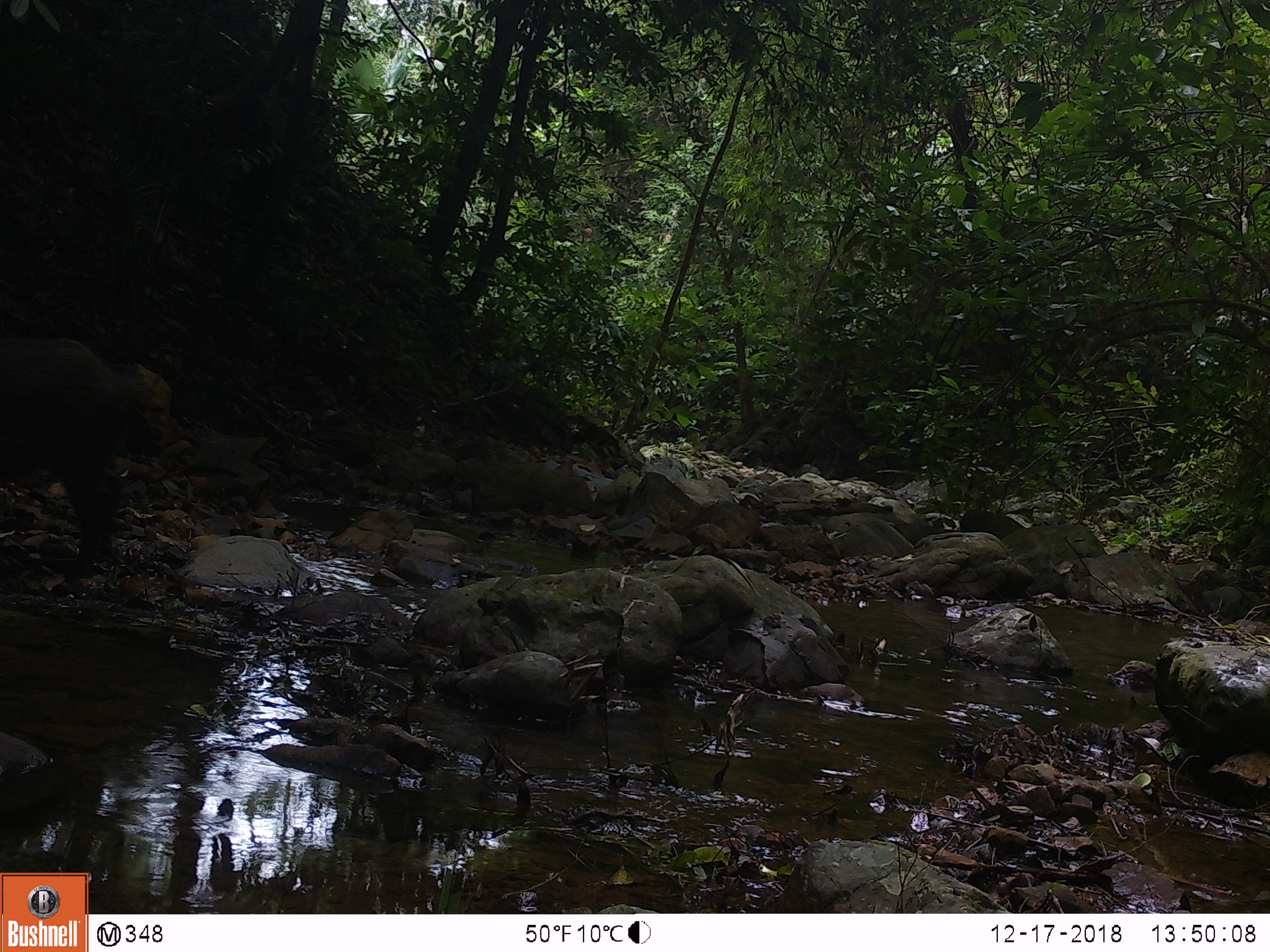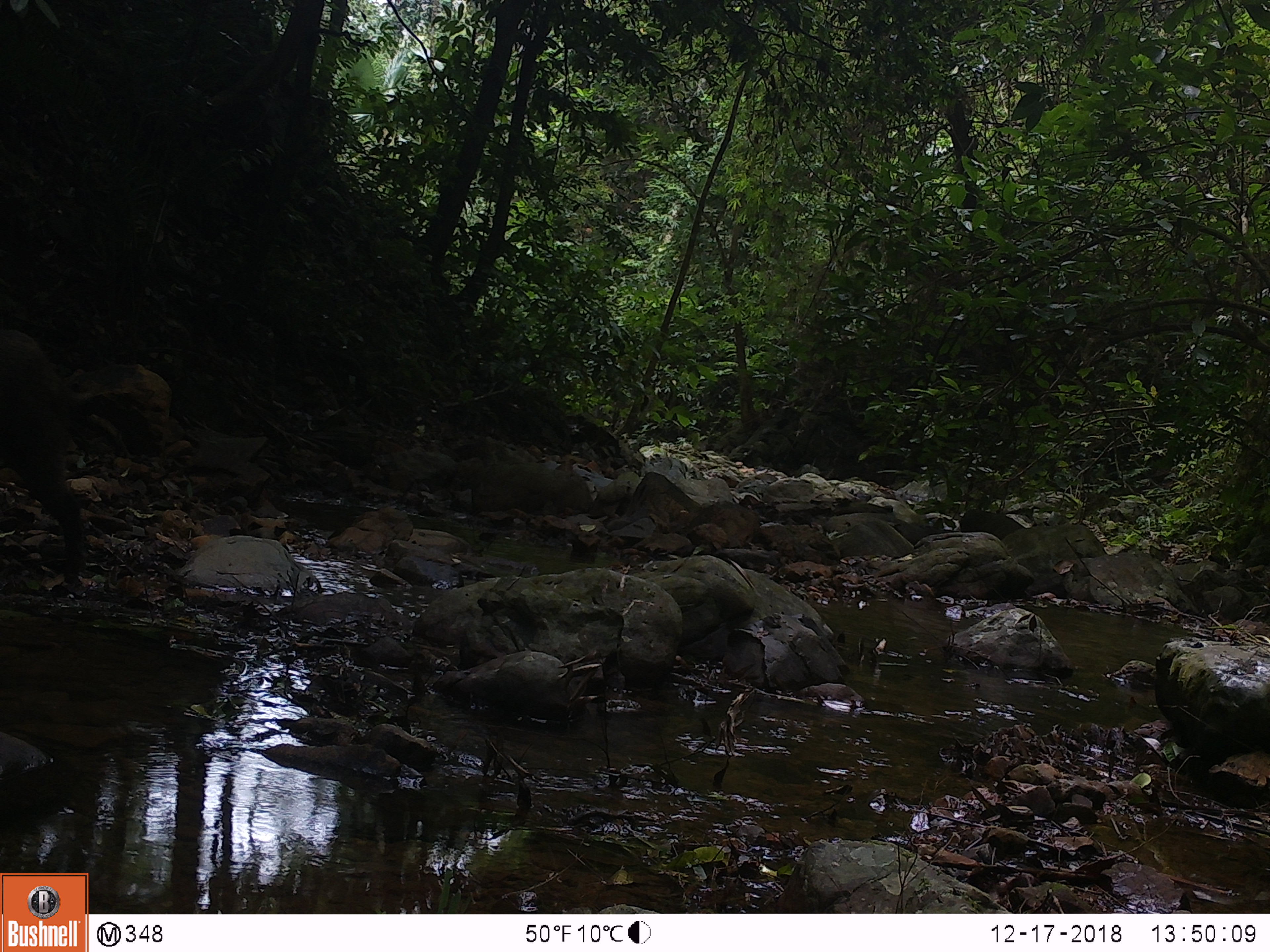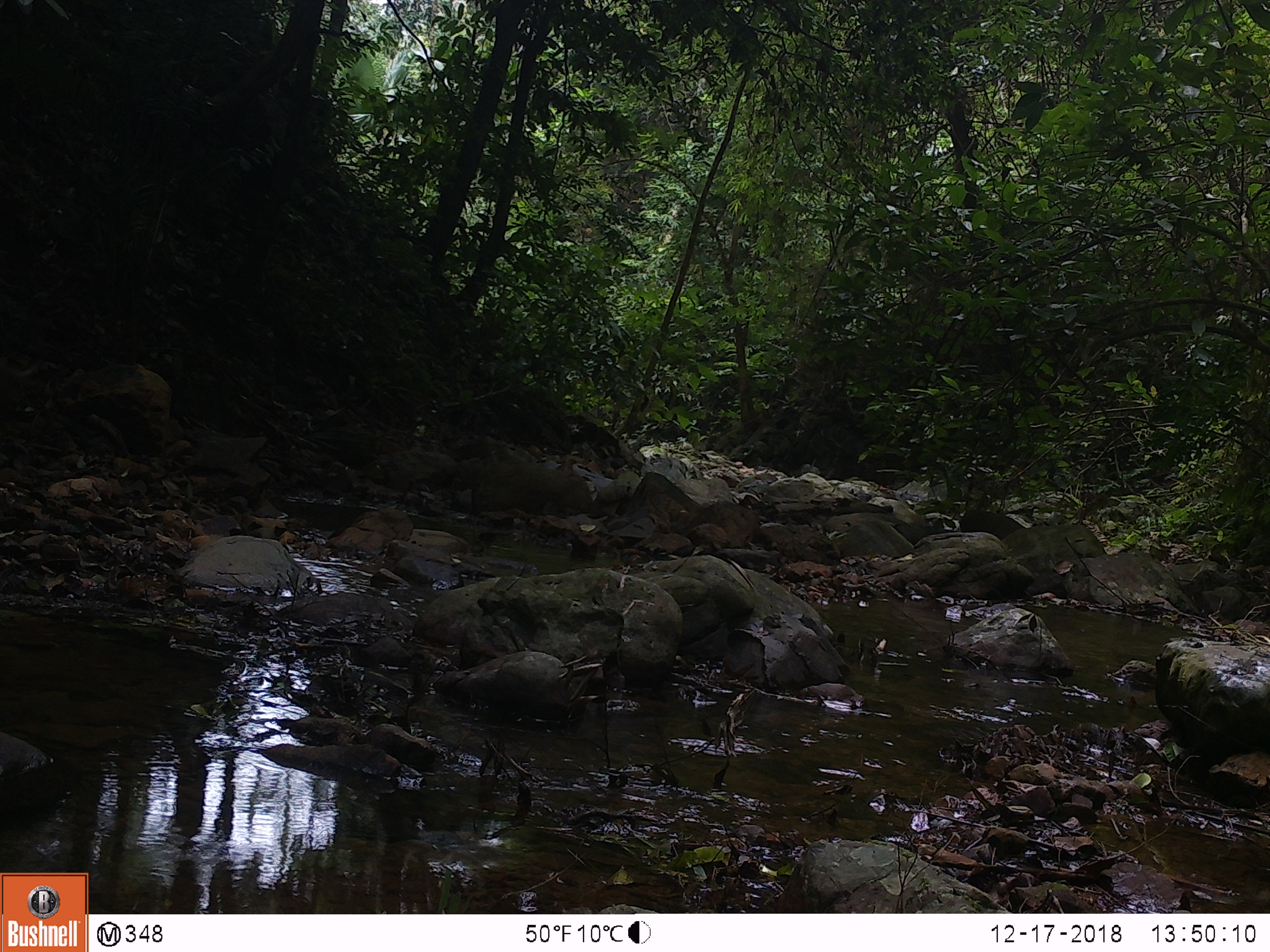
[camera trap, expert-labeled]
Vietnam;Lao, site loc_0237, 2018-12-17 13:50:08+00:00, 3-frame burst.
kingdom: Animalia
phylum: Chordata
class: Mammalia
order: Artiodactyla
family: Suidae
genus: Sus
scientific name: Sus scrofa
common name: eurasian wild pig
Eurasian wild pig (Sus scrofa). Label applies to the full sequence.